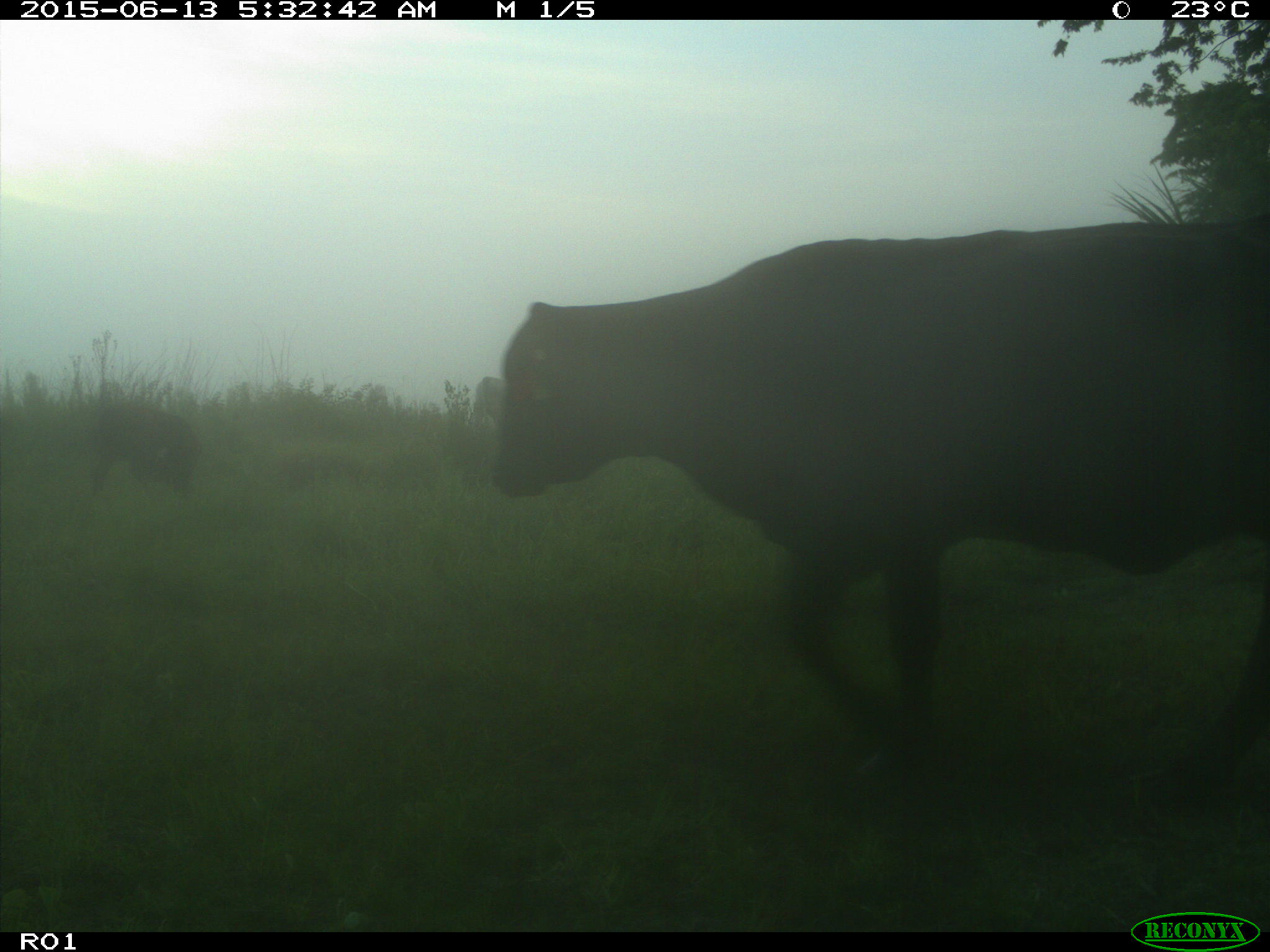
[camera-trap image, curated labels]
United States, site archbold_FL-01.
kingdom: Animalia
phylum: Chordata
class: Mammalia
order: Artiodactyla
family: Bovidae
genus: Bos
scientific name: Bos taurus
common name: domestic cow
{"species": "Bos taurus (domestic cow)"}